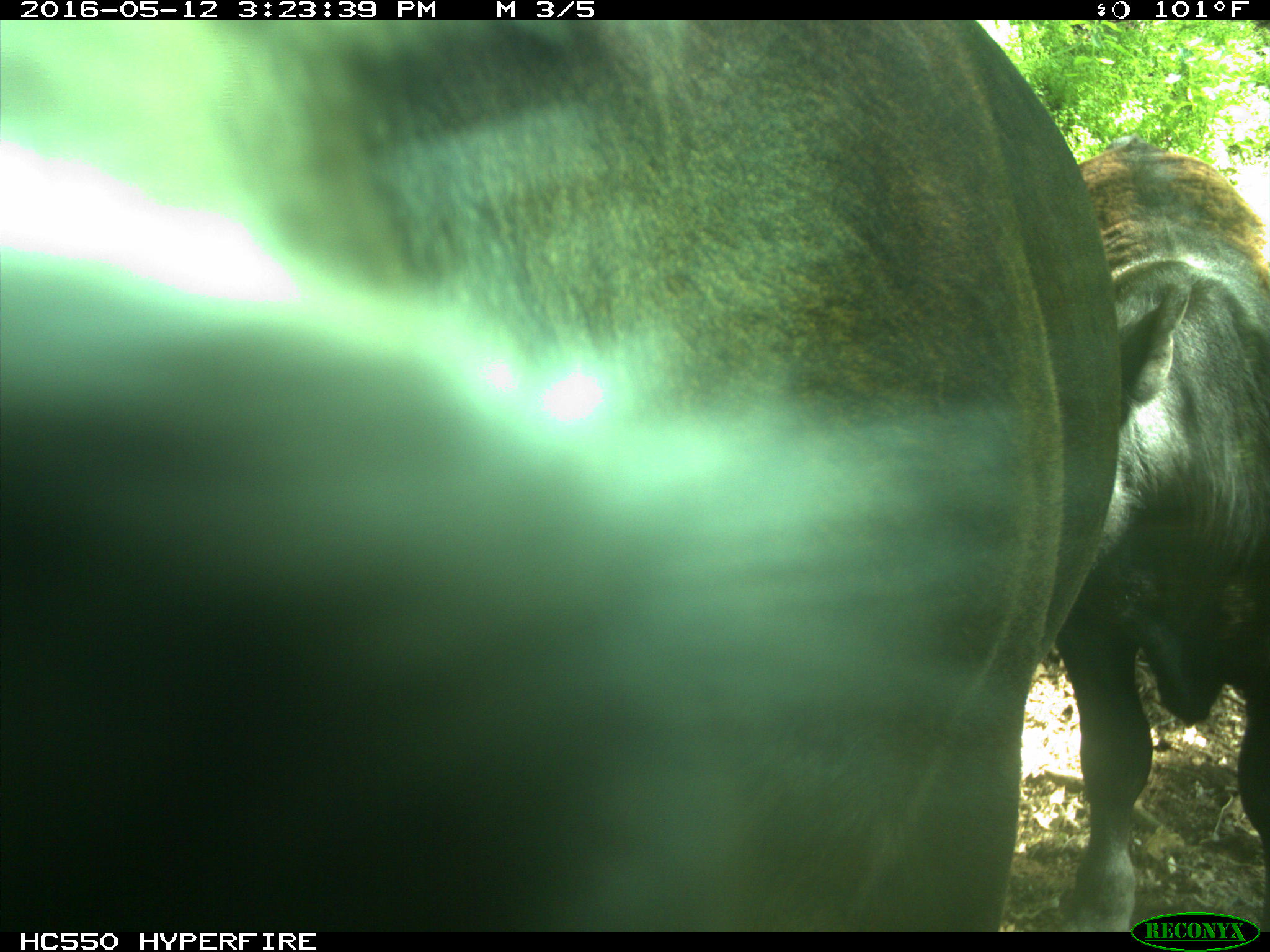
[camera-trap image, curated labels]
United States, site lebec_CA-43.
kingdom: Animalia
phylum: Chordata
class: Mammalia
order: Artiodactyla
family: Bovidae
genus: Bos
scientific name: Bos taurus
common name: domestic cow